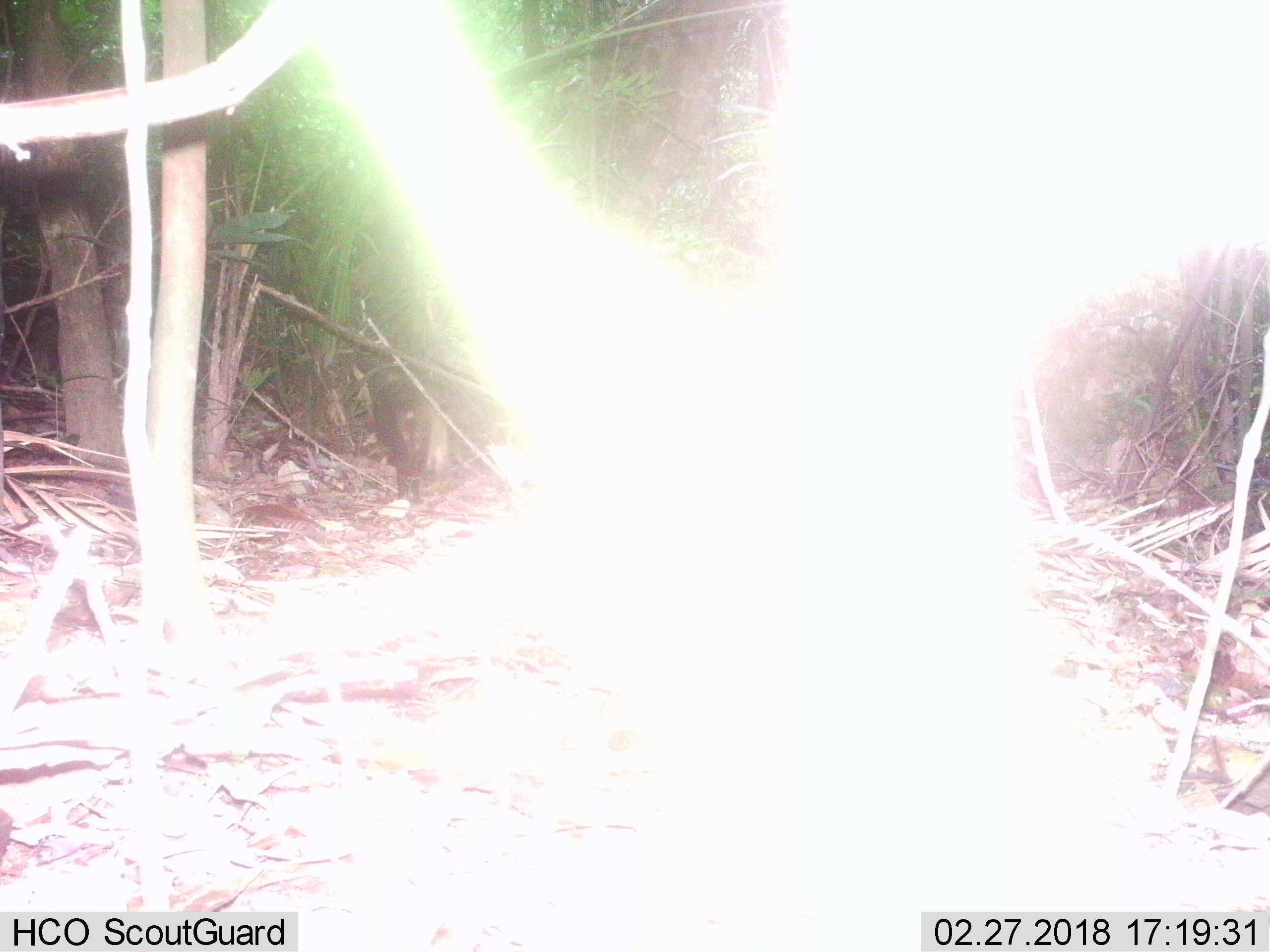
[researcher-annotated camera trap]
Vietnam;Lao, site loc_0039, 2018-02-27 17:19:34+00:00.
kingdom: Animalia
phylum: Chordata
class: Mammalia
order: Carnivora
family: Mustelidae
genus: Martes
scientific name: Martes flavigula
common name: yellow-throated marten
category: yellow throated marten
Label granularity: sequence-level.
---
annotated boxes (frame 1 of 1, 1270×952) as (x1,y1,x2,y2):
yellow throated marten: (372,378,449,506)